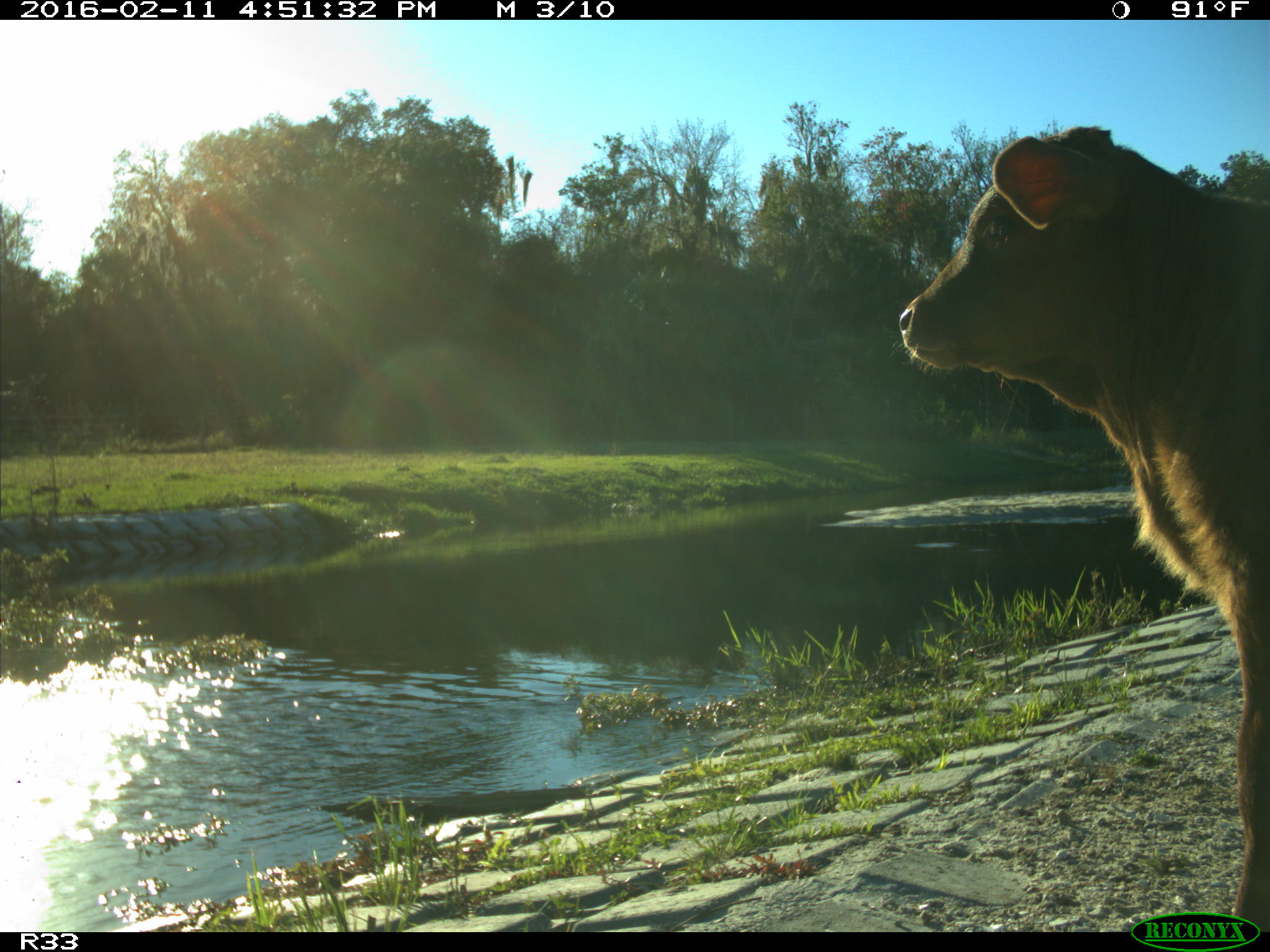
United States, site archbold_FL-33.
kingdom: Animalia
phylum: Chordata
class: Mammalia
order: Artiodactyla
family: Bovidae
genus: Bos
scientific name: Bos taurus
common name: domestic cow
Bos taurus (domestic cow).